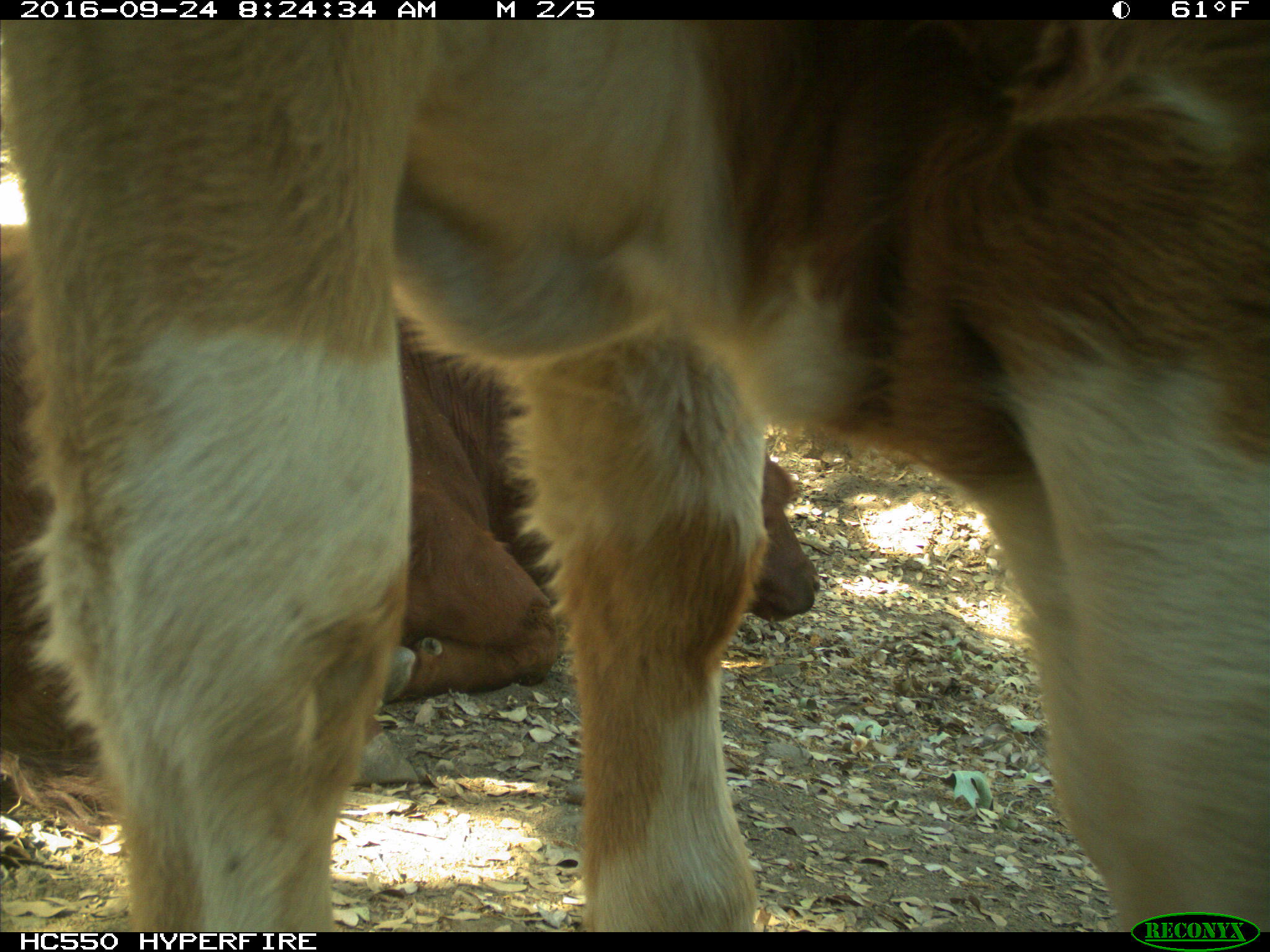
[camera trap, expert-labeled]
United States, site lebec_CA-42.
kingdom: Animalia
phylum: Chordata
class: Mammalia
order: Artiodactyla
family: Bovidae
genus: Bos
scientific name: Bos taurus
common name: domestic cow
Bos taurus (domestic cow).